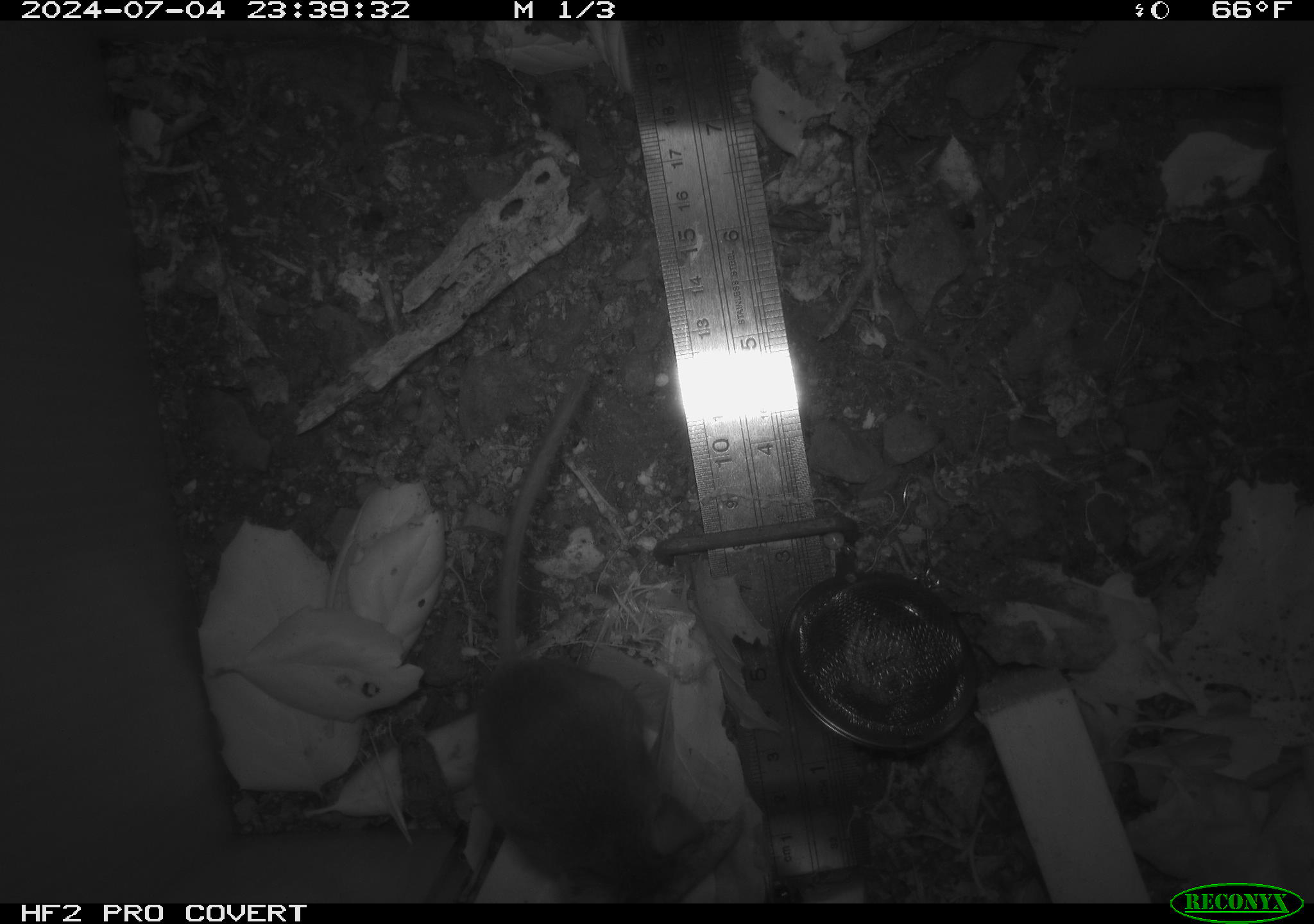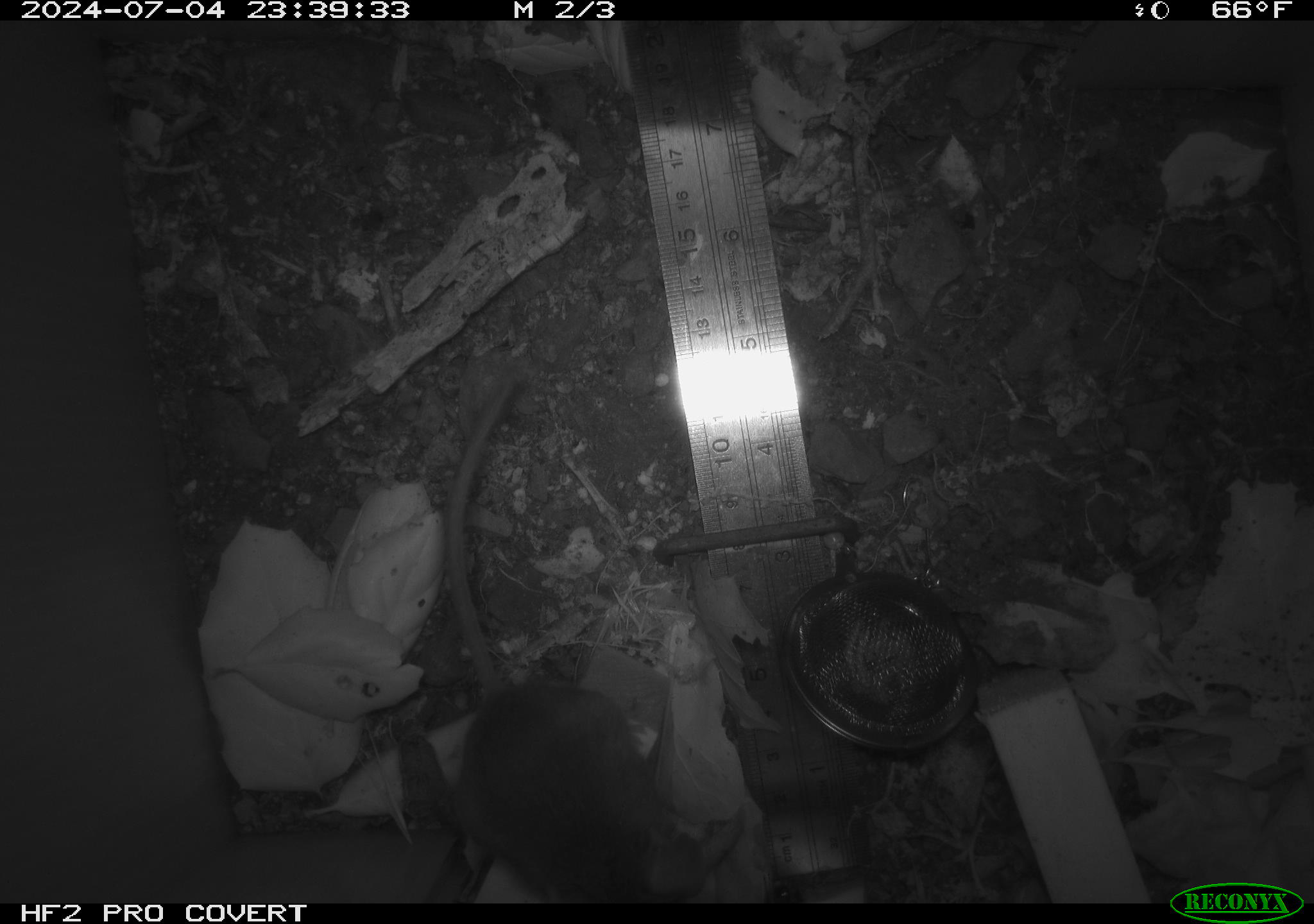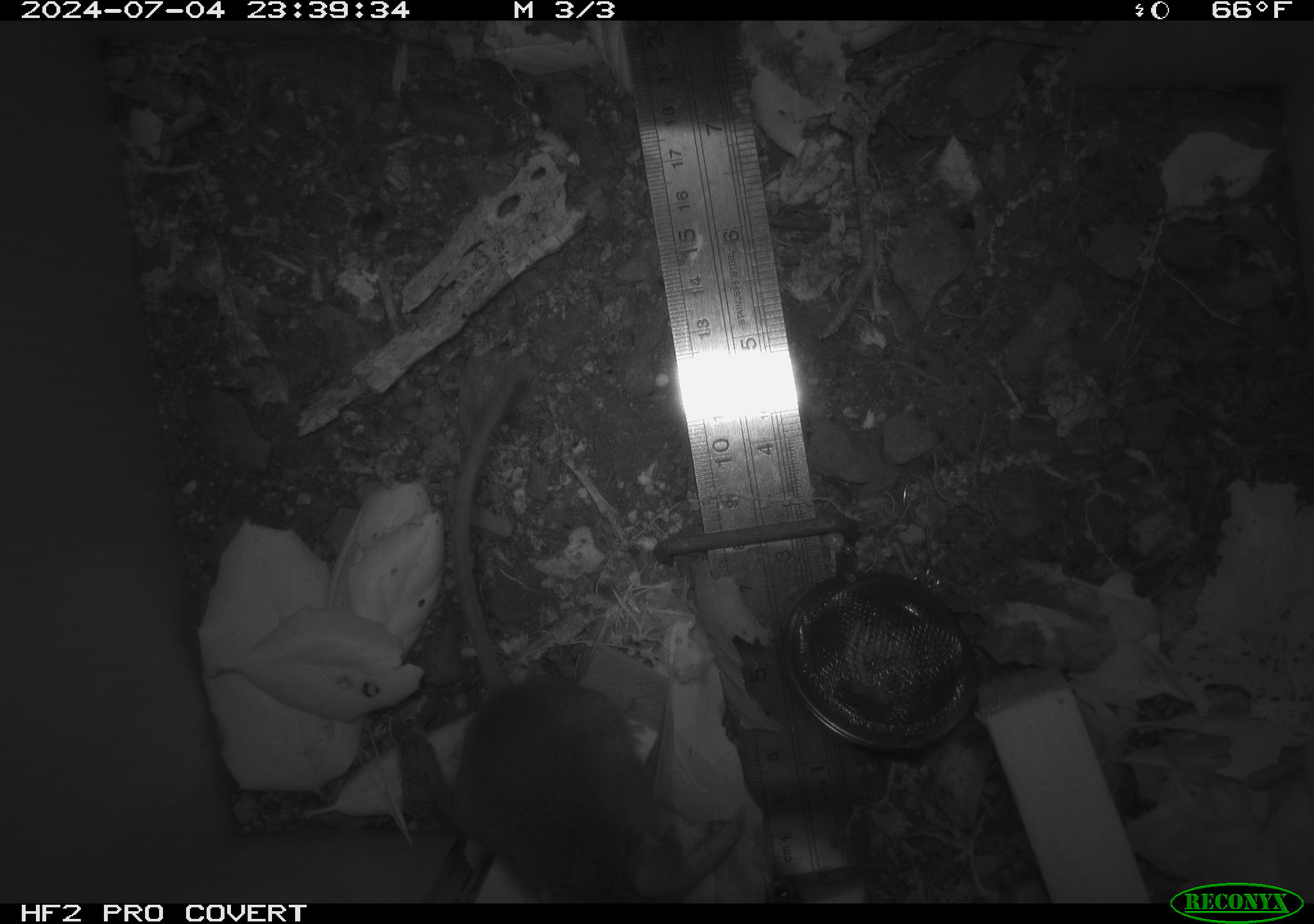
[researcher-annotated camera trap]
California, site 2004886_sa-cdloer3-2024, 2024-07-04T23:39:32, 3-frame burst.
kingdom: Animalia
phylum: Chordata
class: Mammalia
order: Rodentia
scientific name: Rodentia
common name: rodent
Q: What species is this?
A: Rodent (Rodentia).